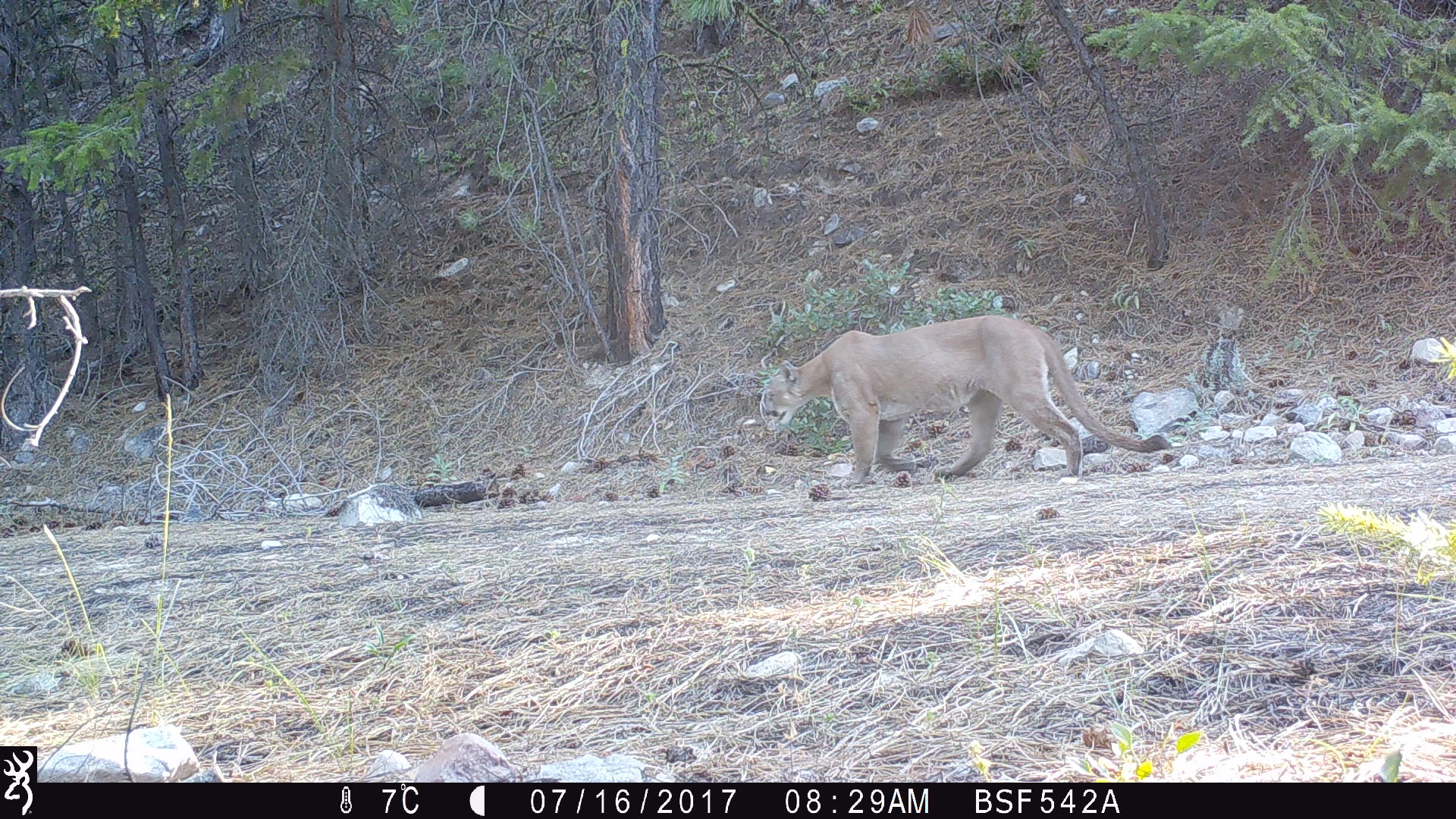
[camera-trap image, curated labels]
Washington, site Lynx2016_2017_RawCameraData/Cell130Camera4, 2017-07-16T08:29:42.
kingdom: Animalia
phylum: Chordata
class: Mammalia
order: Carnivora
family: Felidae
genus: Puma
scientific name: Puma concolor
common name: mountain lion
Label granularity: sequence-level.